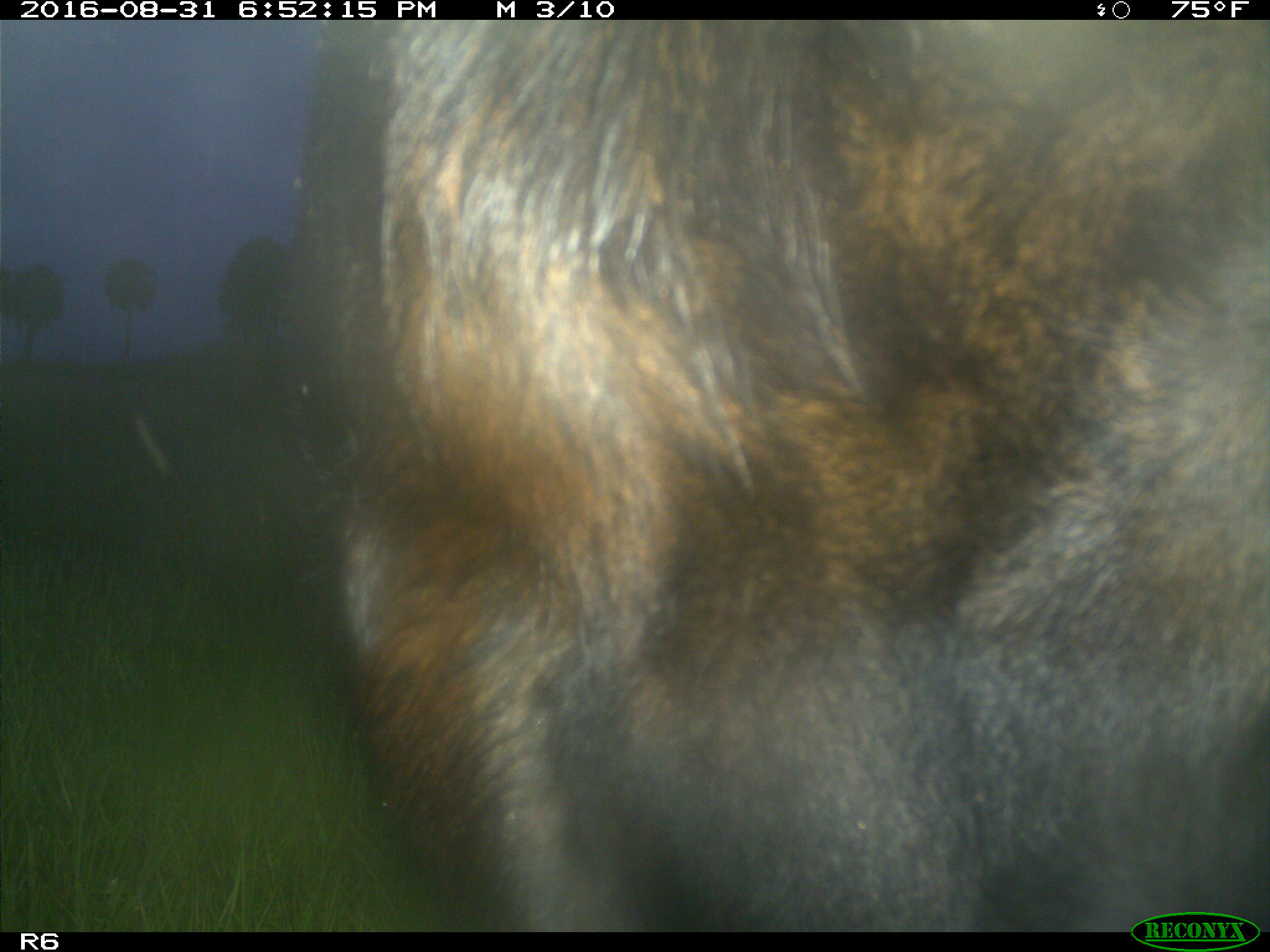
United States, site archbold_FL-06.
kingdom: Animalia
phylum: Chordata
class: Mammalia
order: Artiodactyla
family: Bovidae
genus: Bos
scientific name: Bos taurus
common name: domestic cow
Bos taurus (domestic cow).